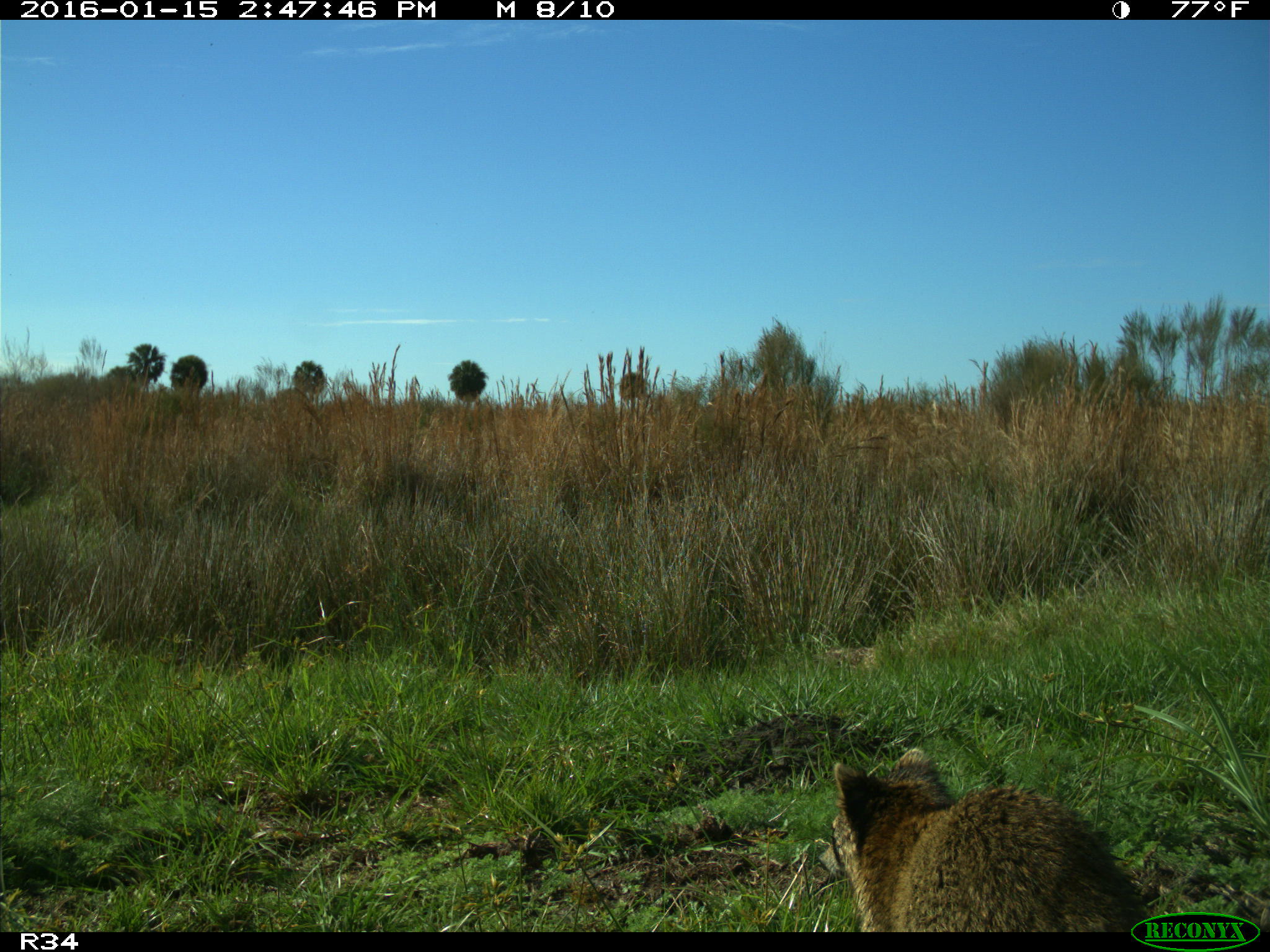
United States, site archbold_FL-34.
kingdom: Animalia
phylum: Chordata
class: Mammalia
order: Carnivora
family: Procyonidae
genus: Procyon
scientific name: Procyon lotor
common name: common raccoon